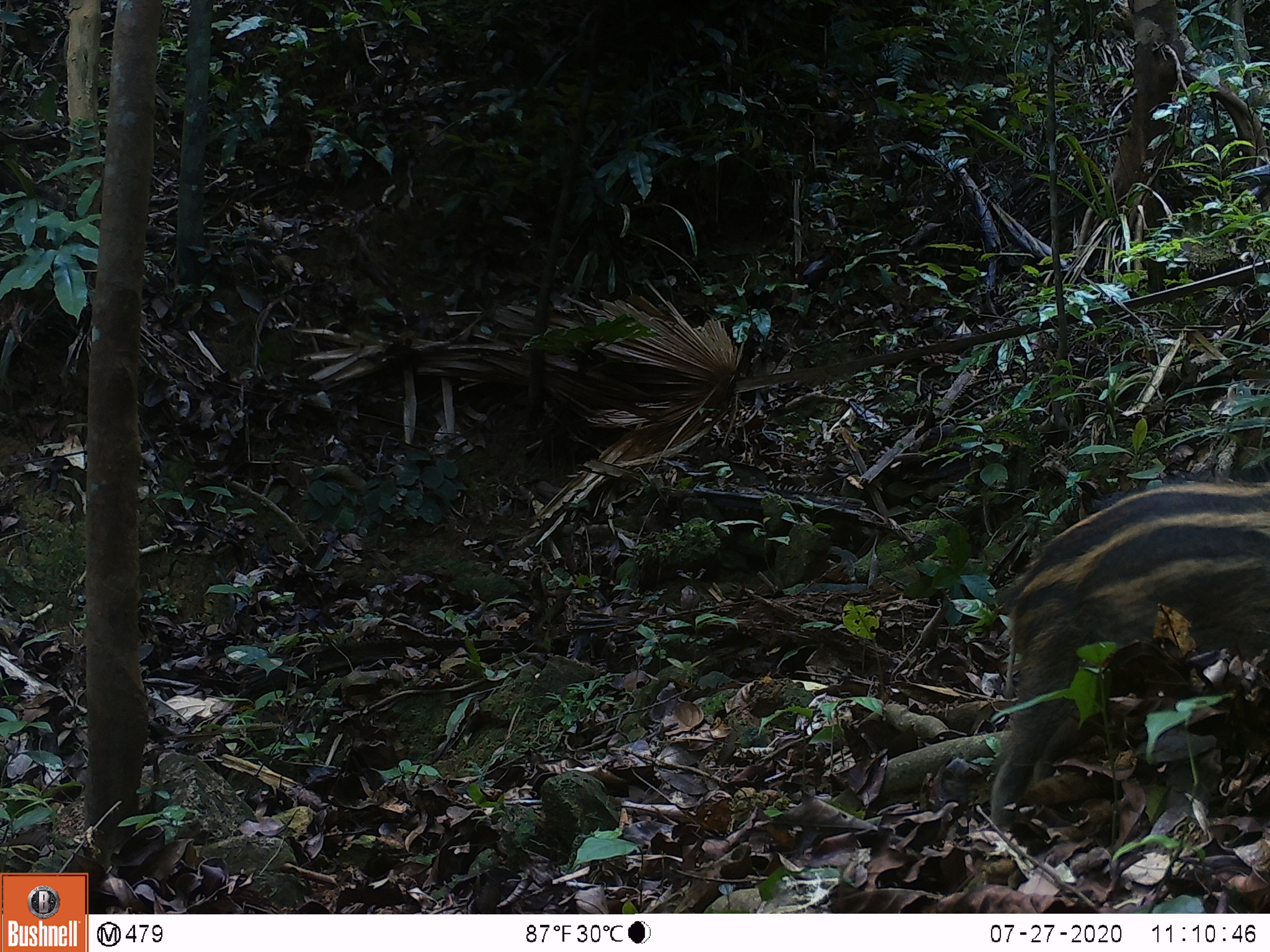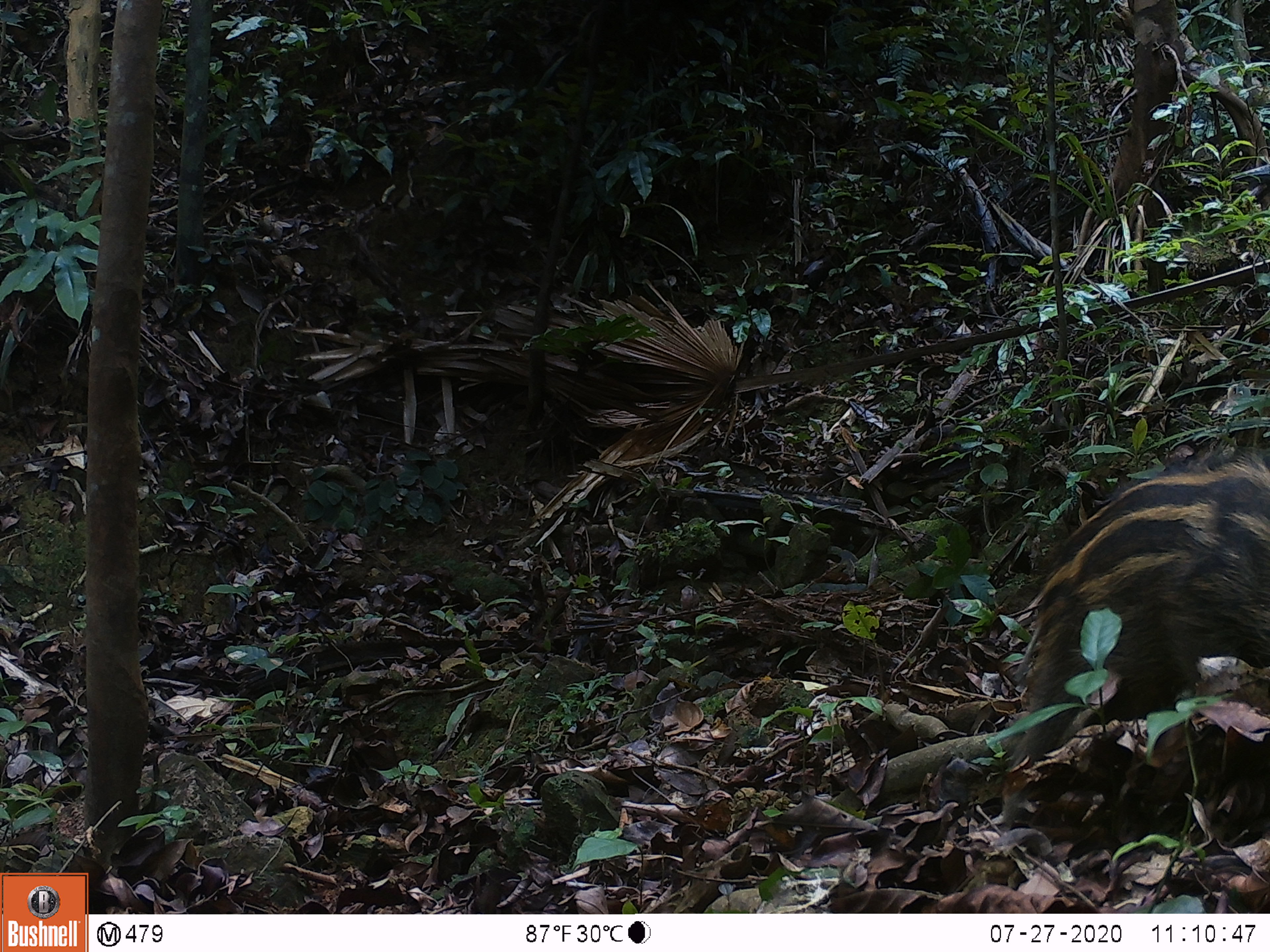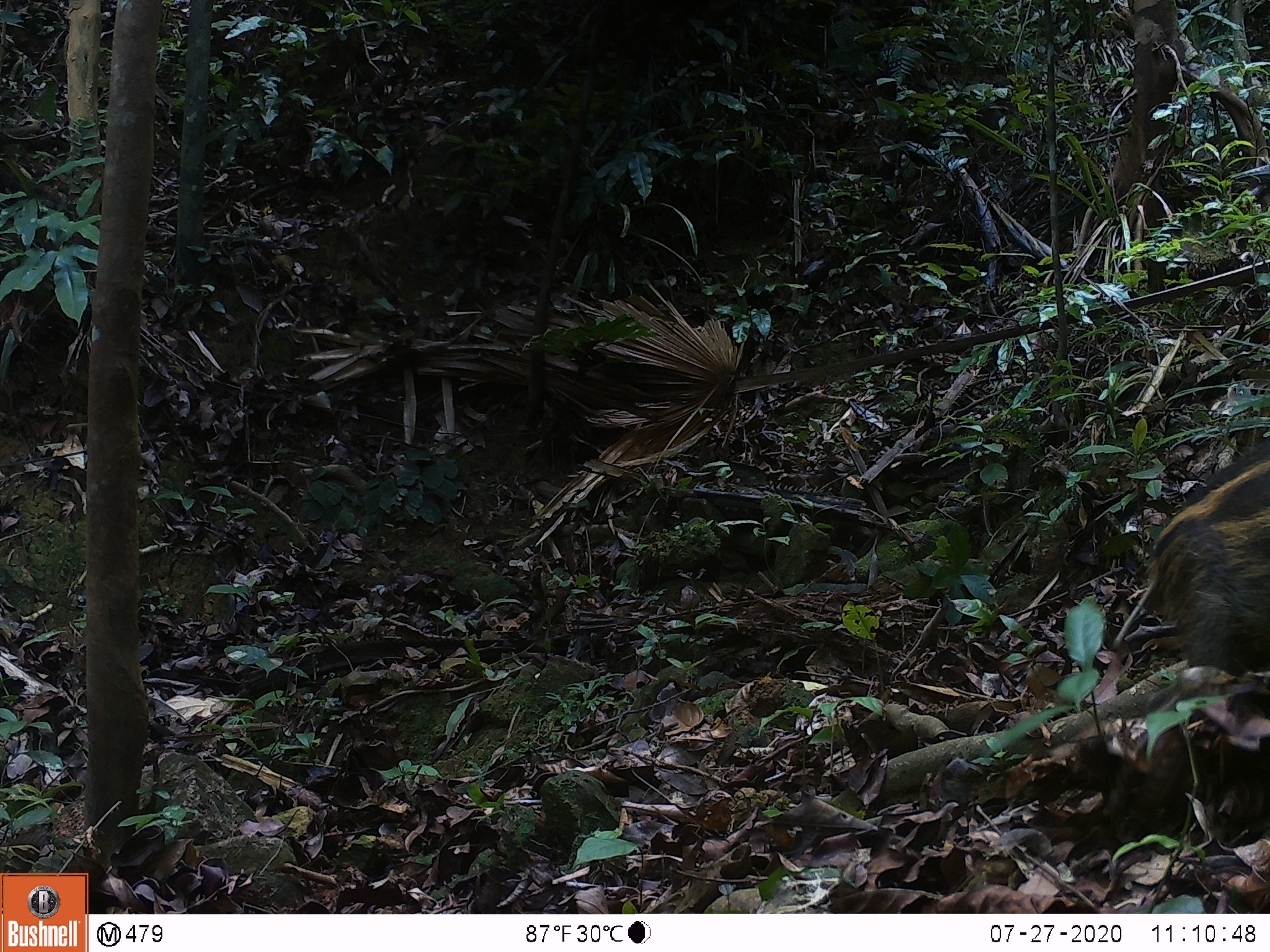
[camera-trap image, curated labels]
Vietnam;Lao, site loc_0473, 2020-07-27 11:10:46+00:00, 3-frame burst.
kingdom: Animalia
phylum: Chordata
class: Mammalia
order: Artiodactyla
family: Suidae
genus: Sus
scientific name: Sus scrofa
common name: eurasian wild pig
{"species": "eurasian wild pig (Sus scrofa)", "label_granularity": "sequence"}